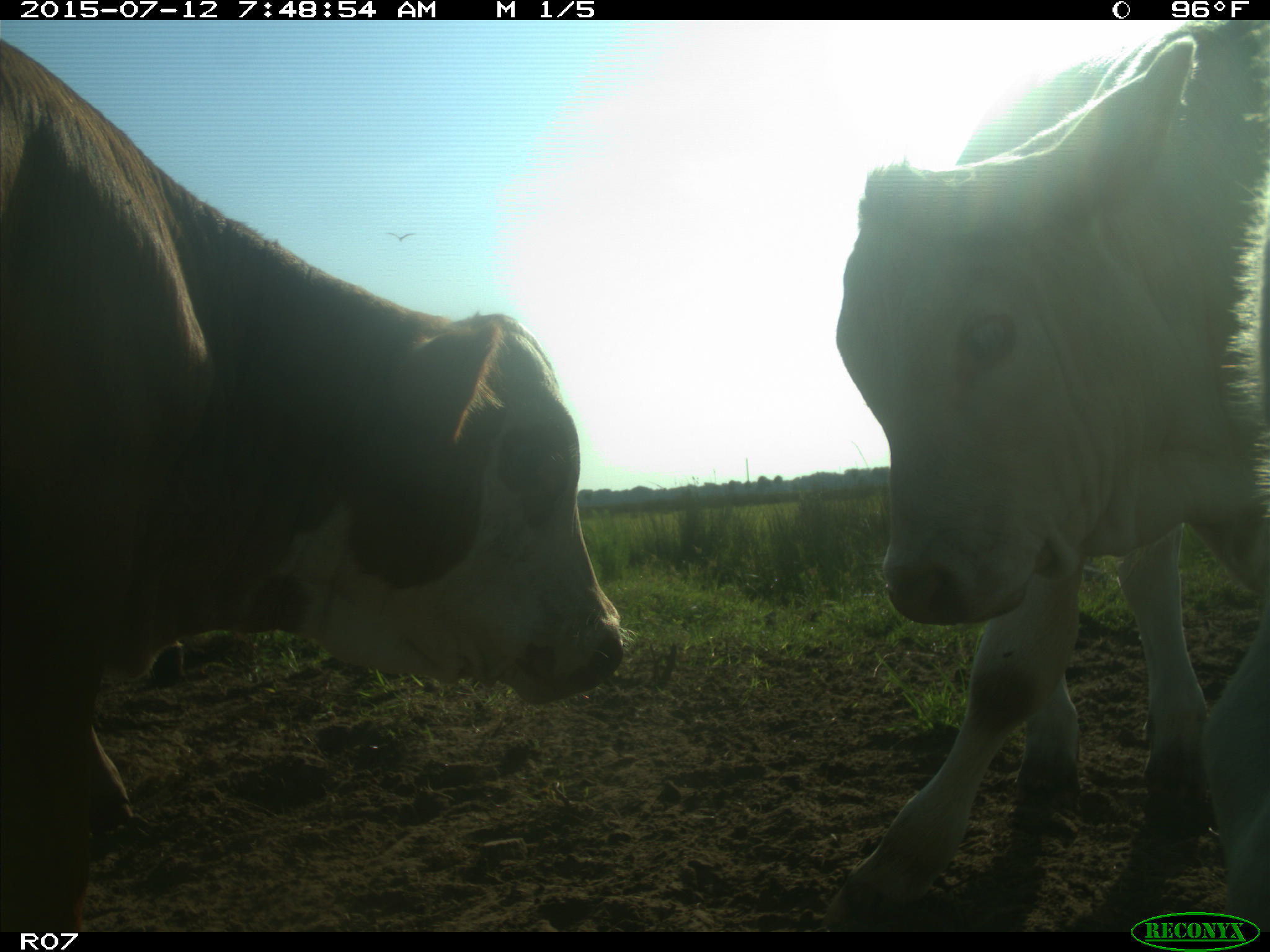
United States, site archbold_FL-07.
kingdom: Animalia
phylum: Chordata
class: Mammalia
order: Artiodactyla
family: Bovidae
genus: Bos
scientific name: Bos taurus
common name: domestic cow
Bos taurus (domestic cow).